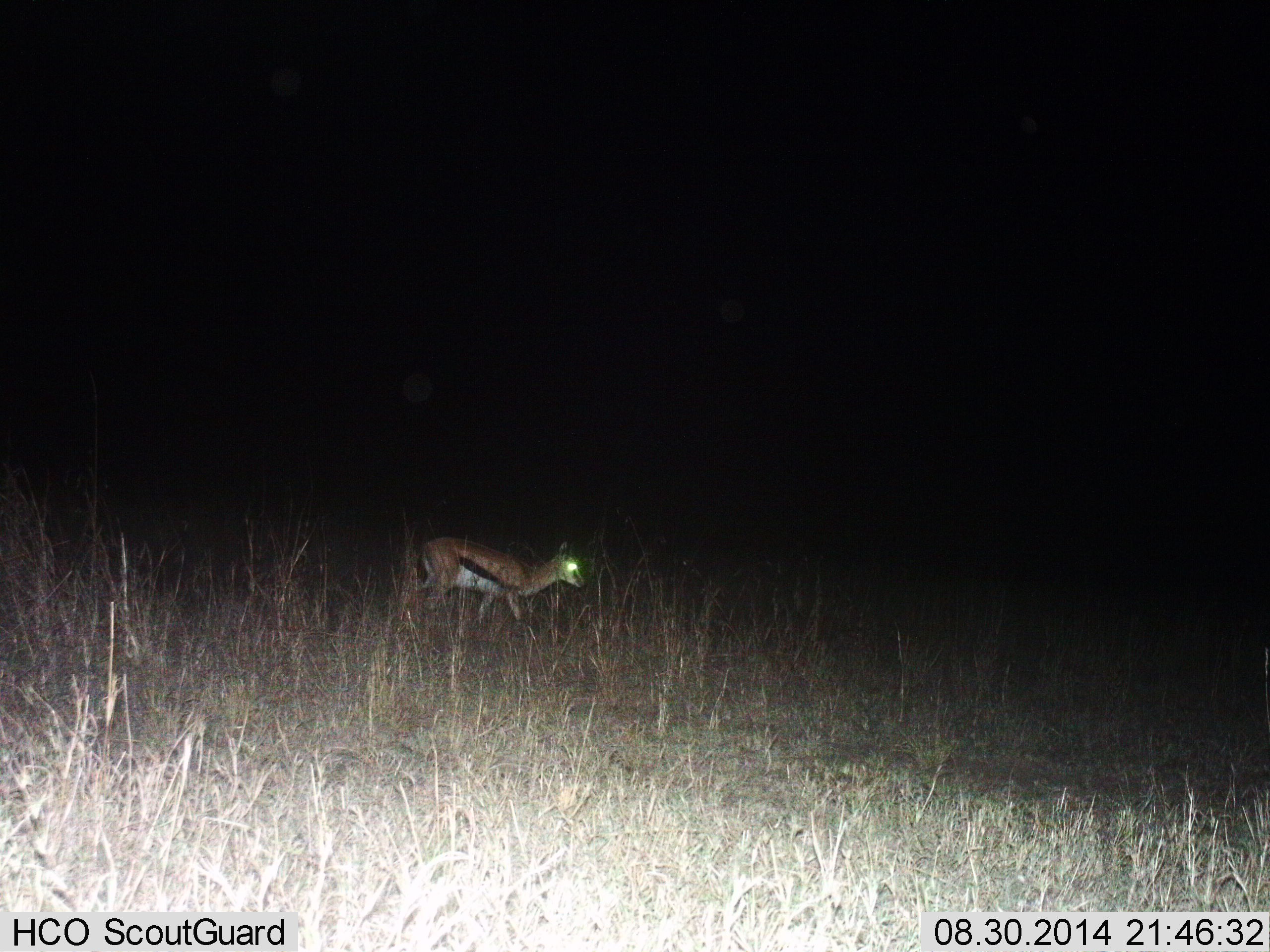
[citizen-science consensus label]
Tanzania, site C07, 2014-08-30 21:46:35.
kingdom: Animalia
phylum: Chordata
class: Mammalia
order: Artiodactyla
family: Bovidae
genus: Eudorcas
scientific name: Eudorcas thomsonii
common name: thomson's gazelle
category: gazellethomsons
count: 1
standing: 0%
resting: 0%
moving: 100%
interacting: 0%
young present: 10%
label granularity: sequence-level